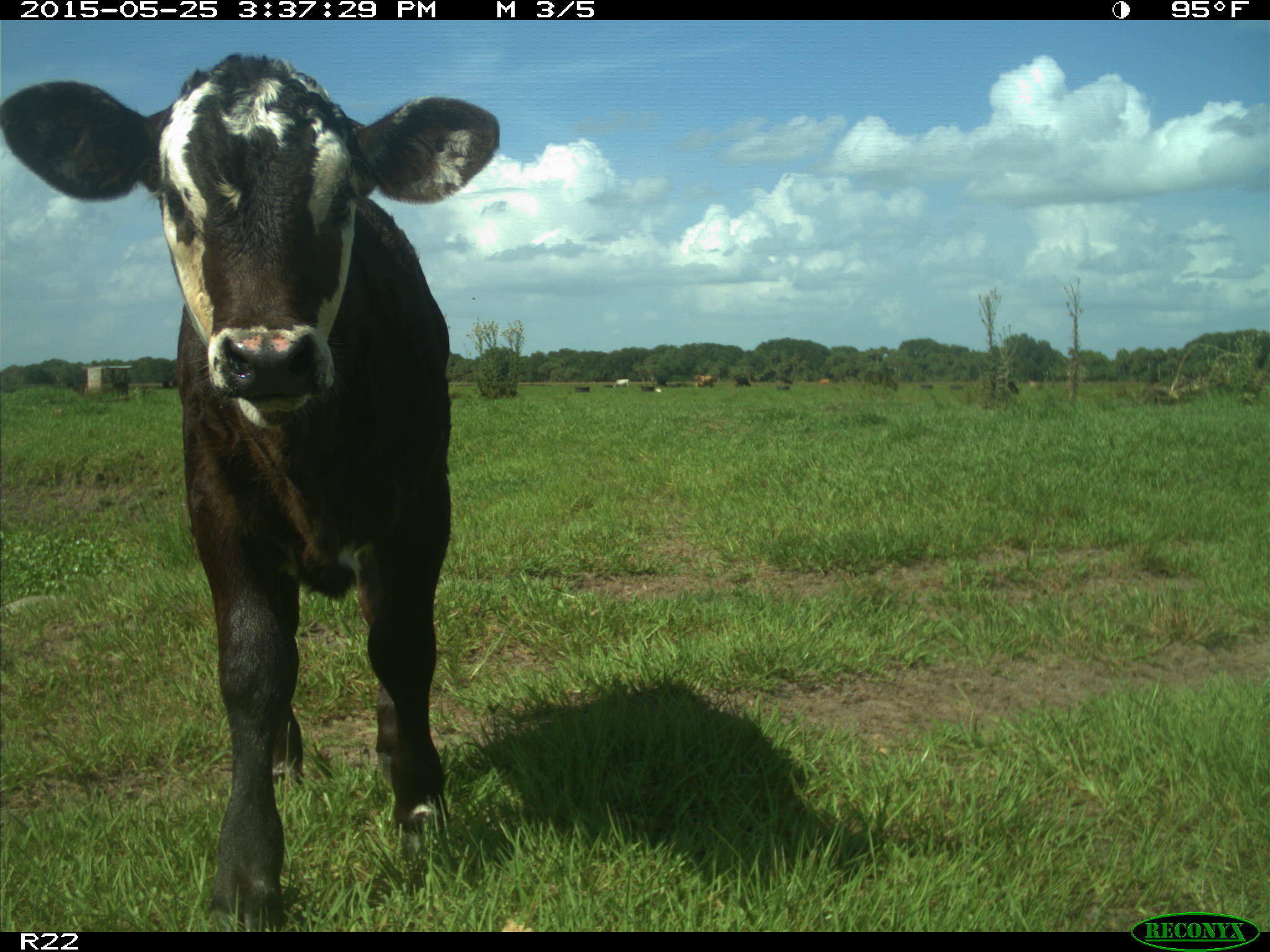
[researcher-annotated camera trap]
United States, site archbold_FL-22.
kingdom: Animalia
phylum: Chordata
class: Mammalia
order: Artiodactyla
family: Bovidae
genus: Bos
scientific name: Bos taurus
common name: domestic cow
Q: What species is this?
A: Bos taurus (domestic cow).